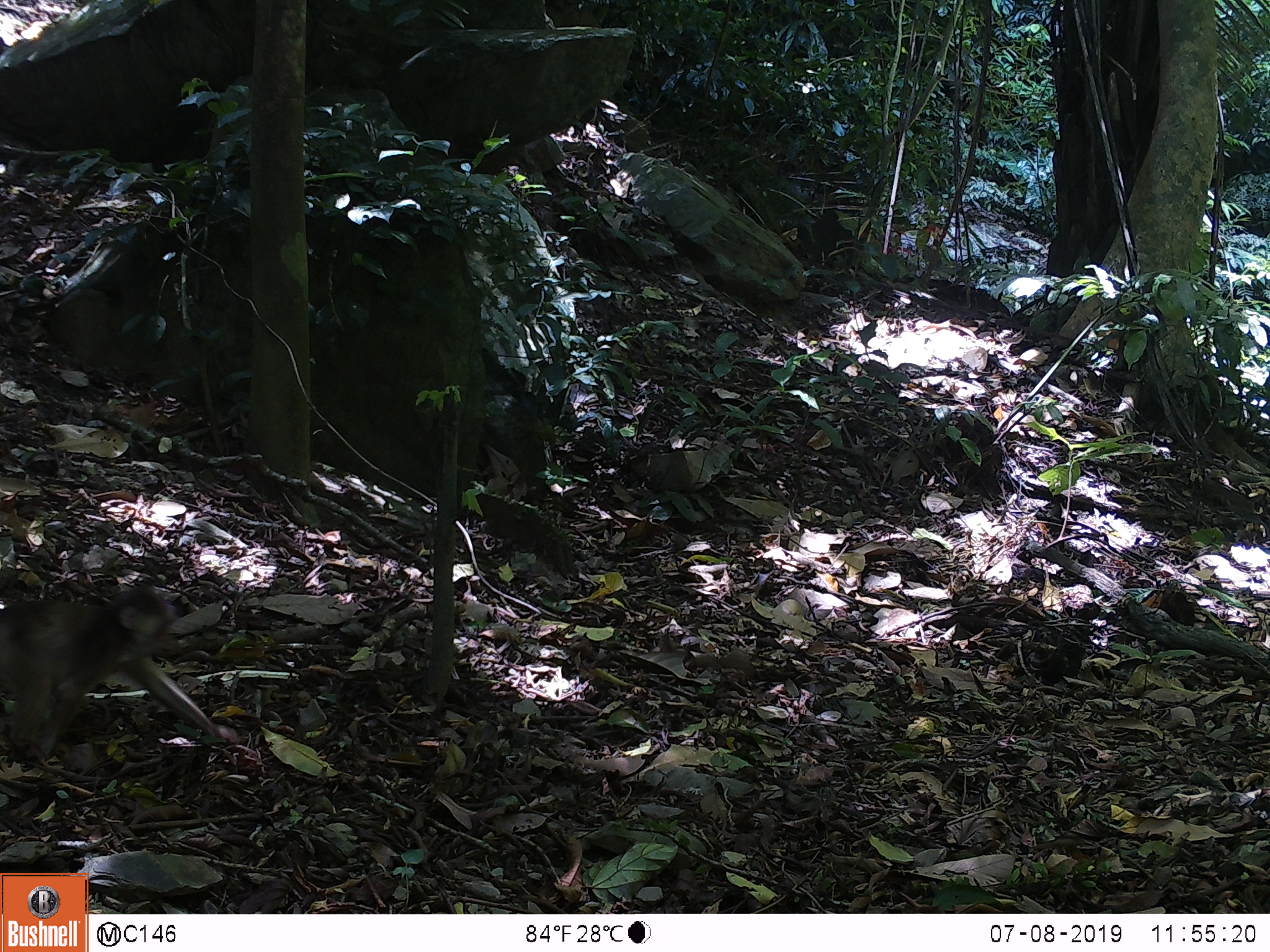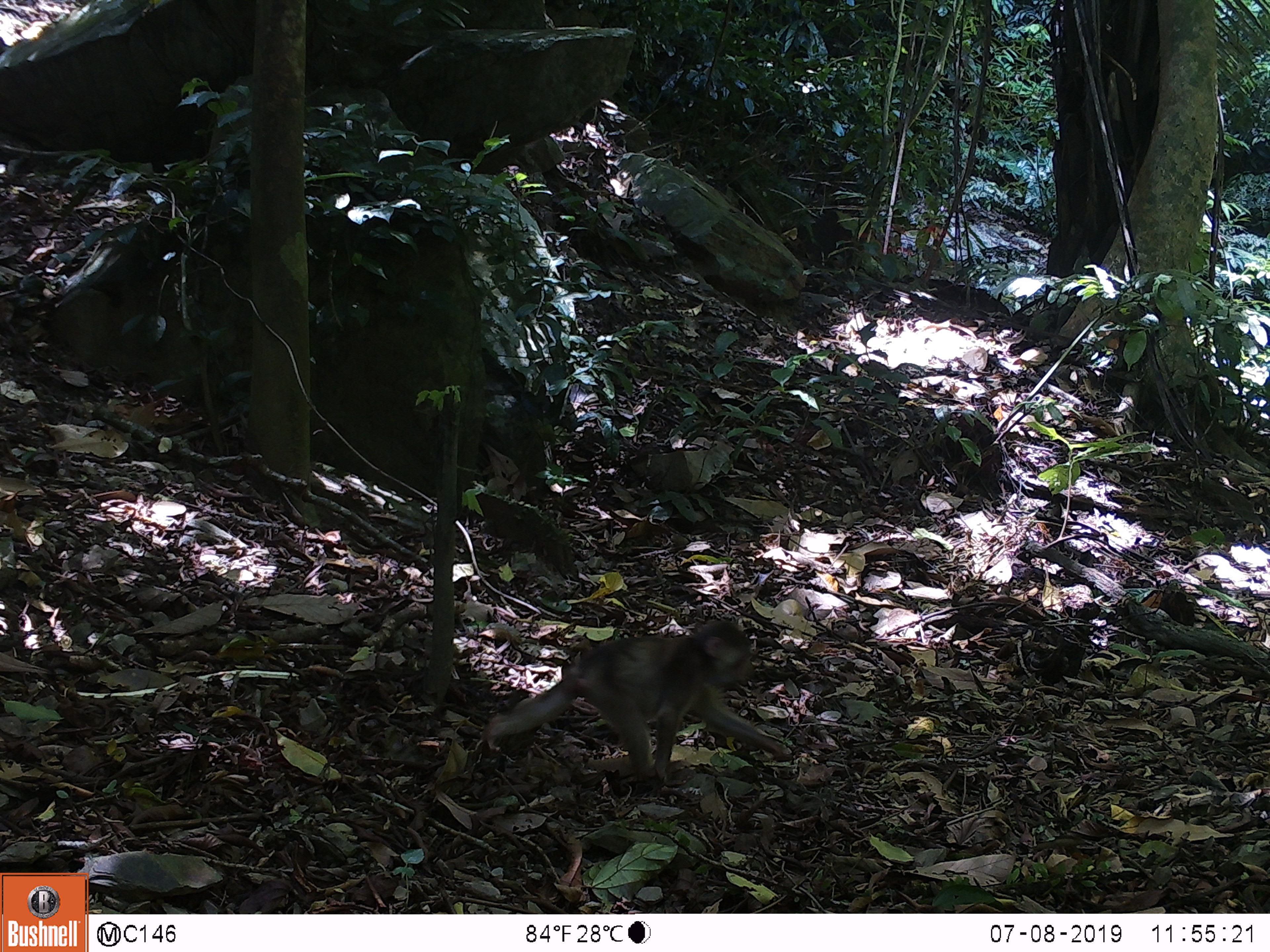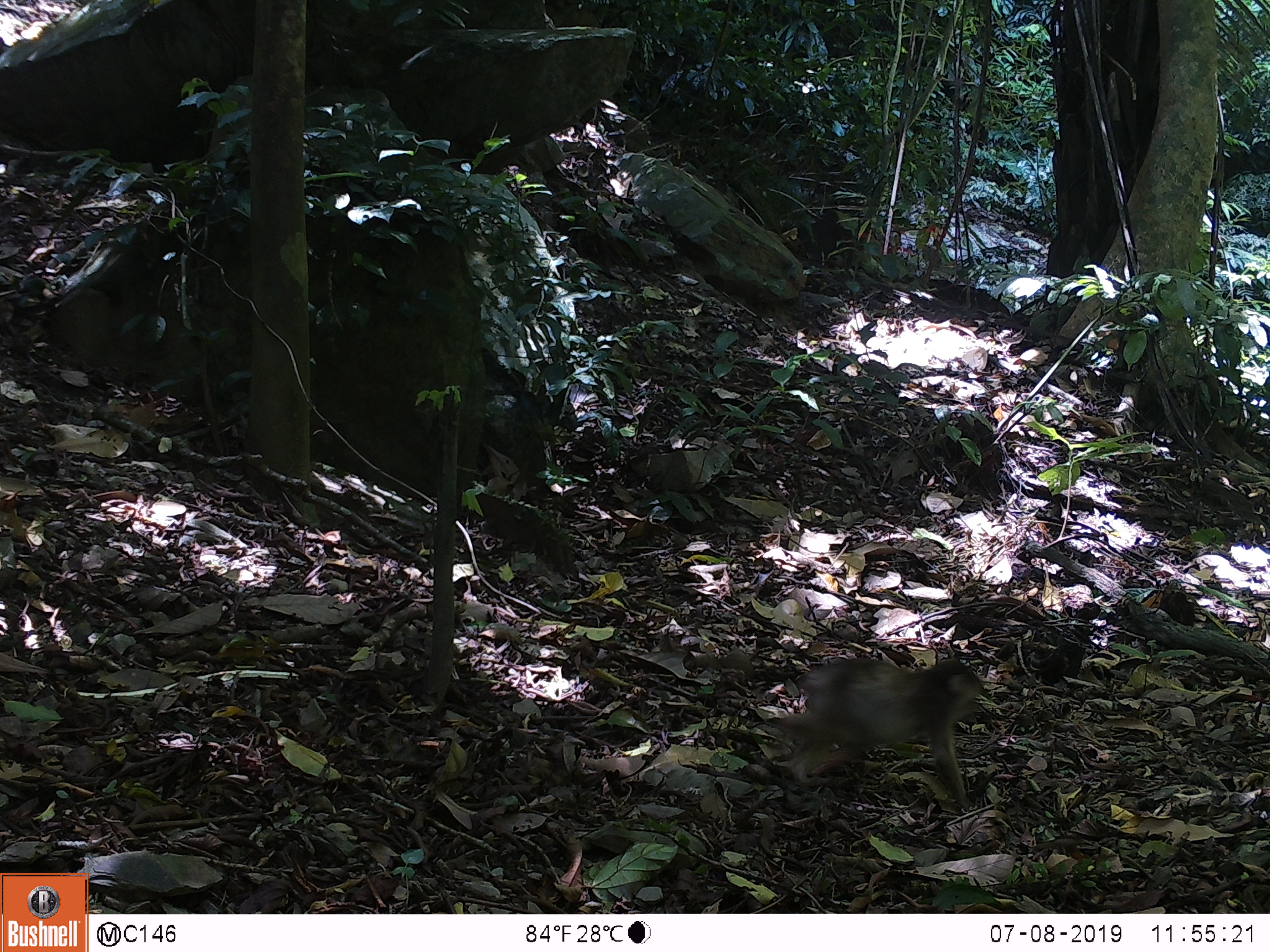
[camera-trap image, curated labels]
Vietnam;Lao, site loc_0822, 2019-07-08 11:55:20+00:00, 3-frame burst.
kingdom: Animalia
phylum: Chordata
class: Mammalia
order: Primates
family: Cercopithecidae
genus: Macaca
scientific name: Macaca arctoides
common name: stump-tailed macaque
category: stump tailed macaque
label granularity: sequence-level